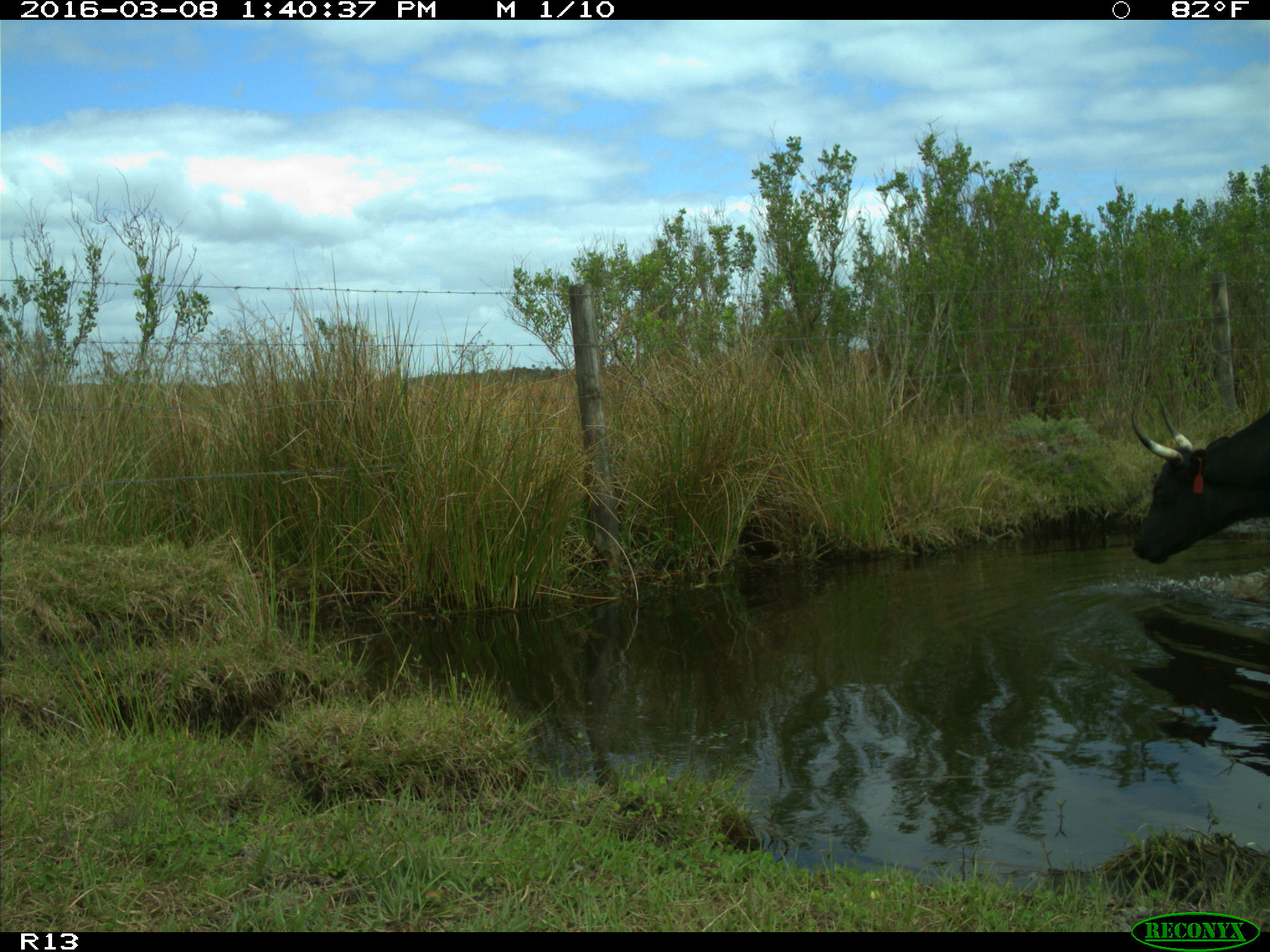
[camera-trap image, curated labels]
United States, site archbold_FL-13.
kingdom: Animalia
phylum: Chordata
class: Mammalia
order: Artiodactyla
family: Bovidae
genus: Bos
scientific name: Bos taurus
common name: domestic cow